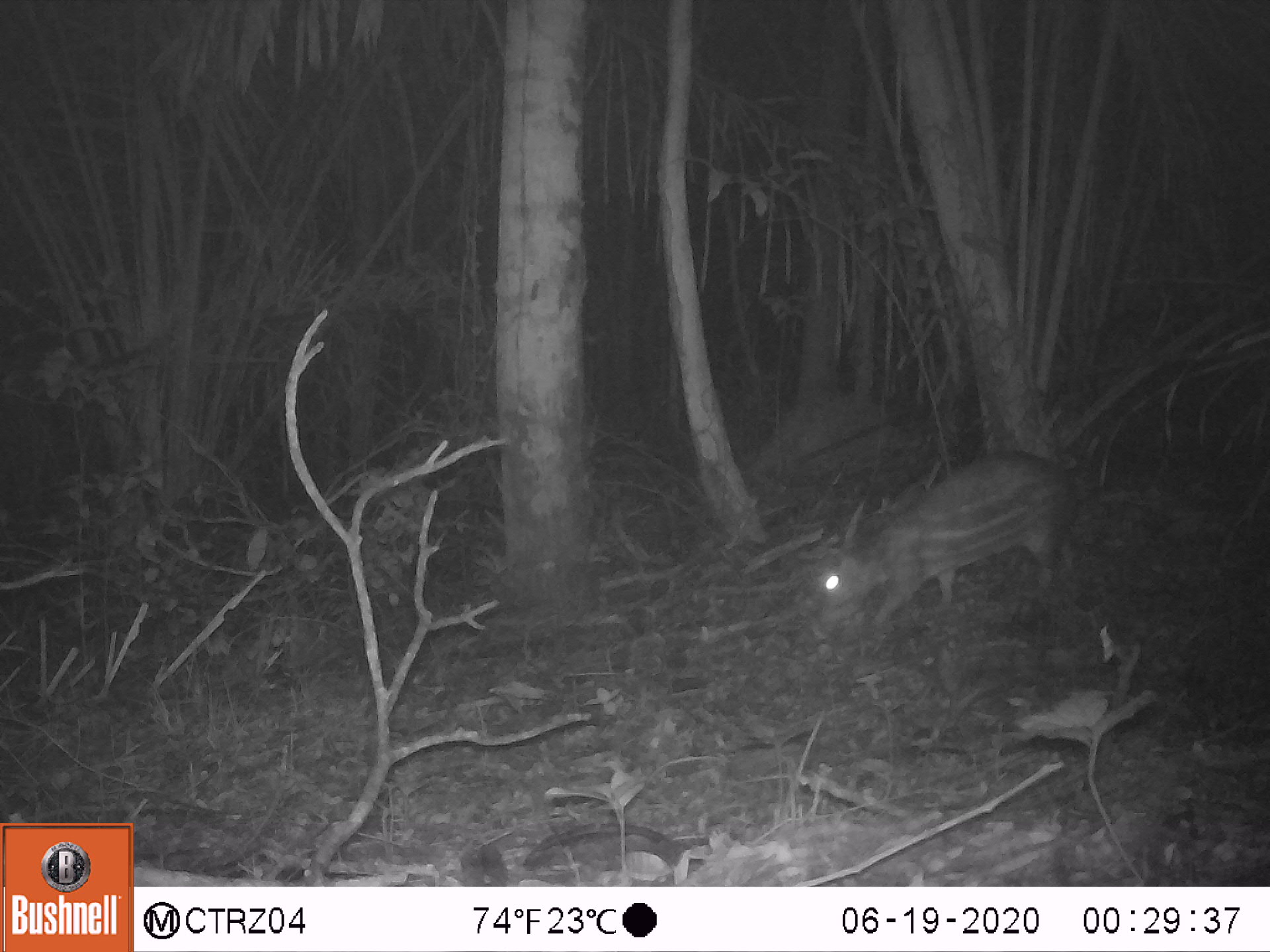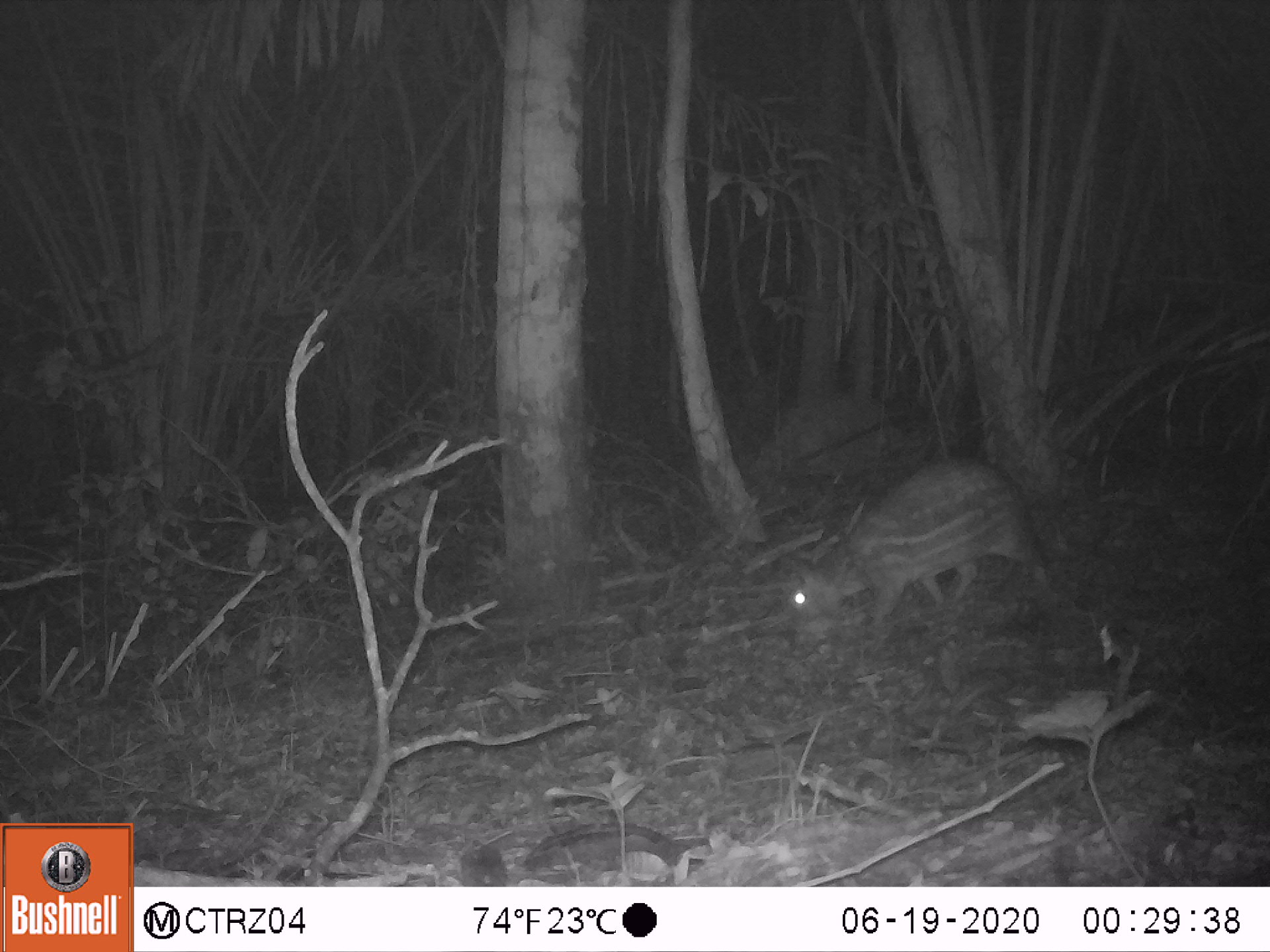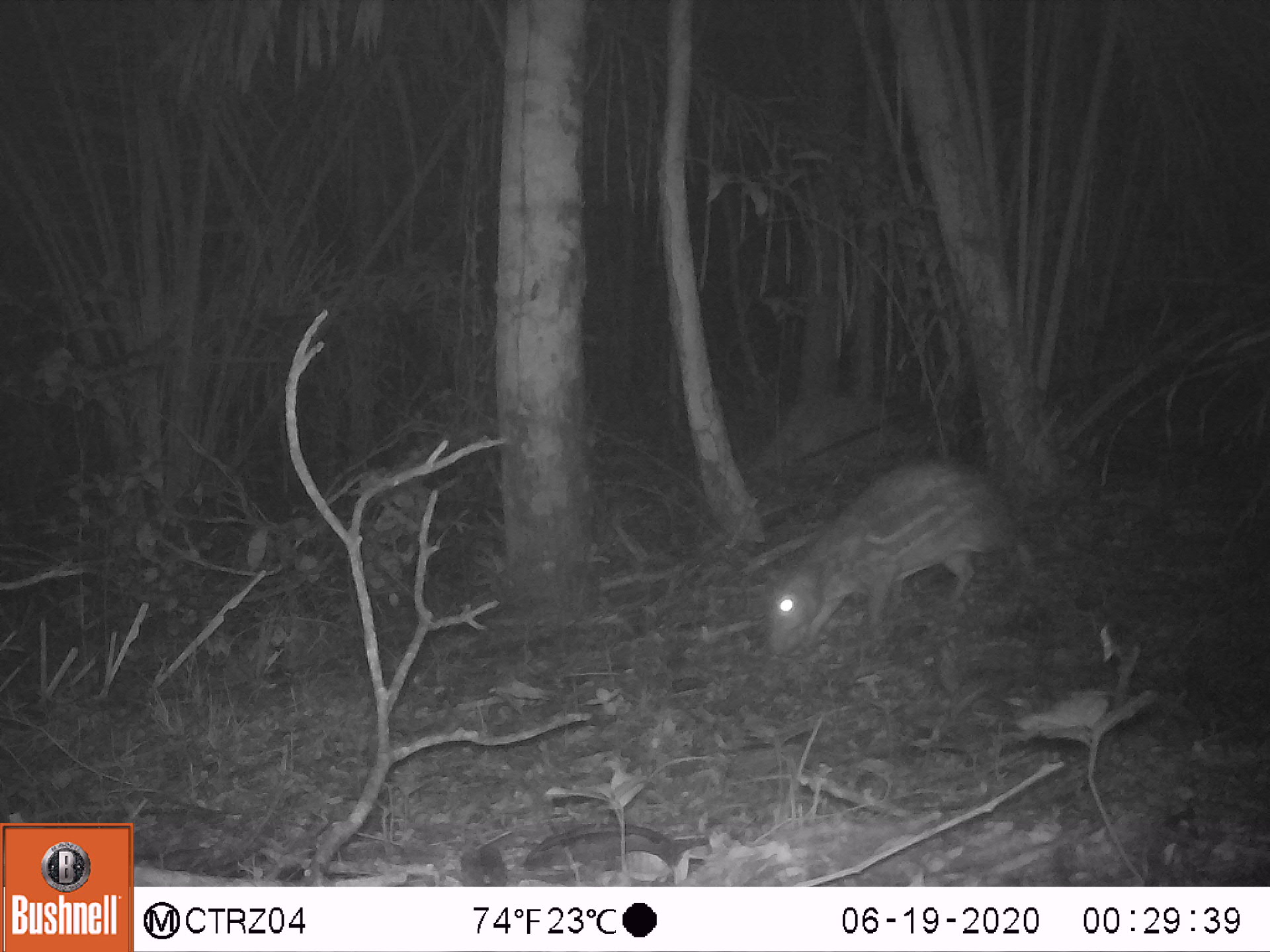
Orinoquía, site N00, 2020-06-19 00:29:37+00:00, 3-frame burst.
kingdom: Animalia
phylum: Chordata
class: Mammalia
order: Rodentia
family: Cuniculidae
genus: Cuniculus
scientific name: Cuniculus paca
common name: spotted paca